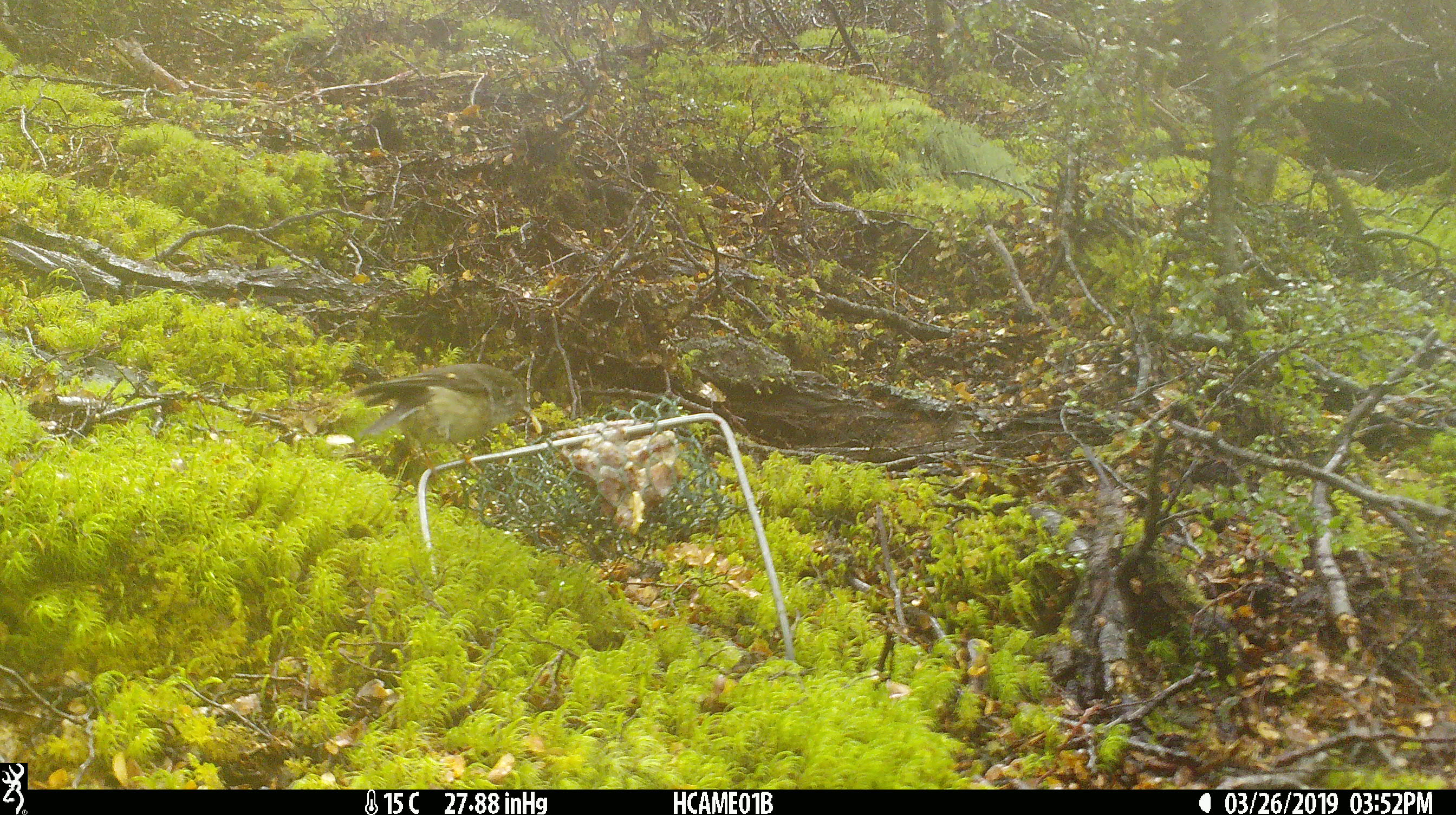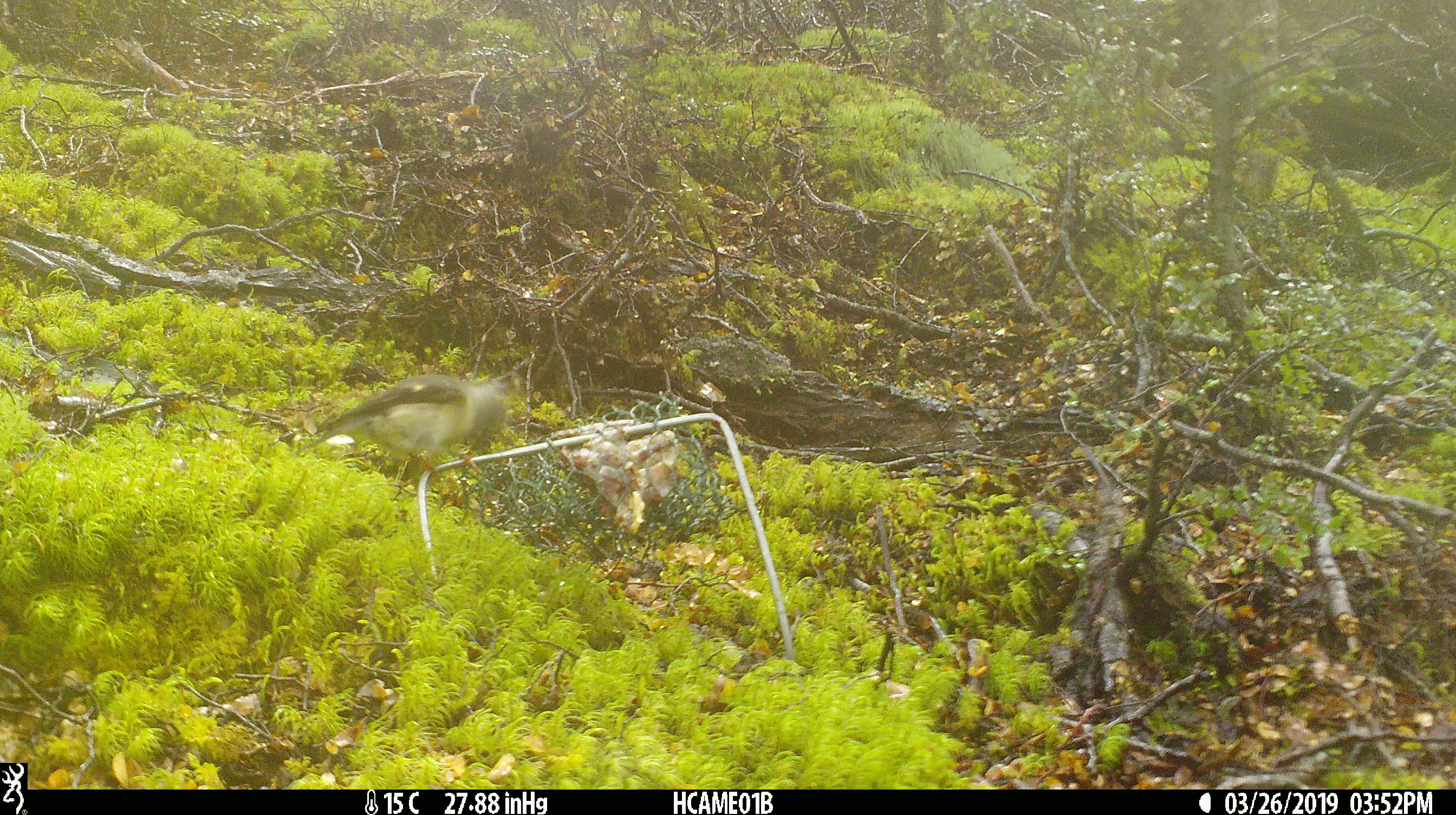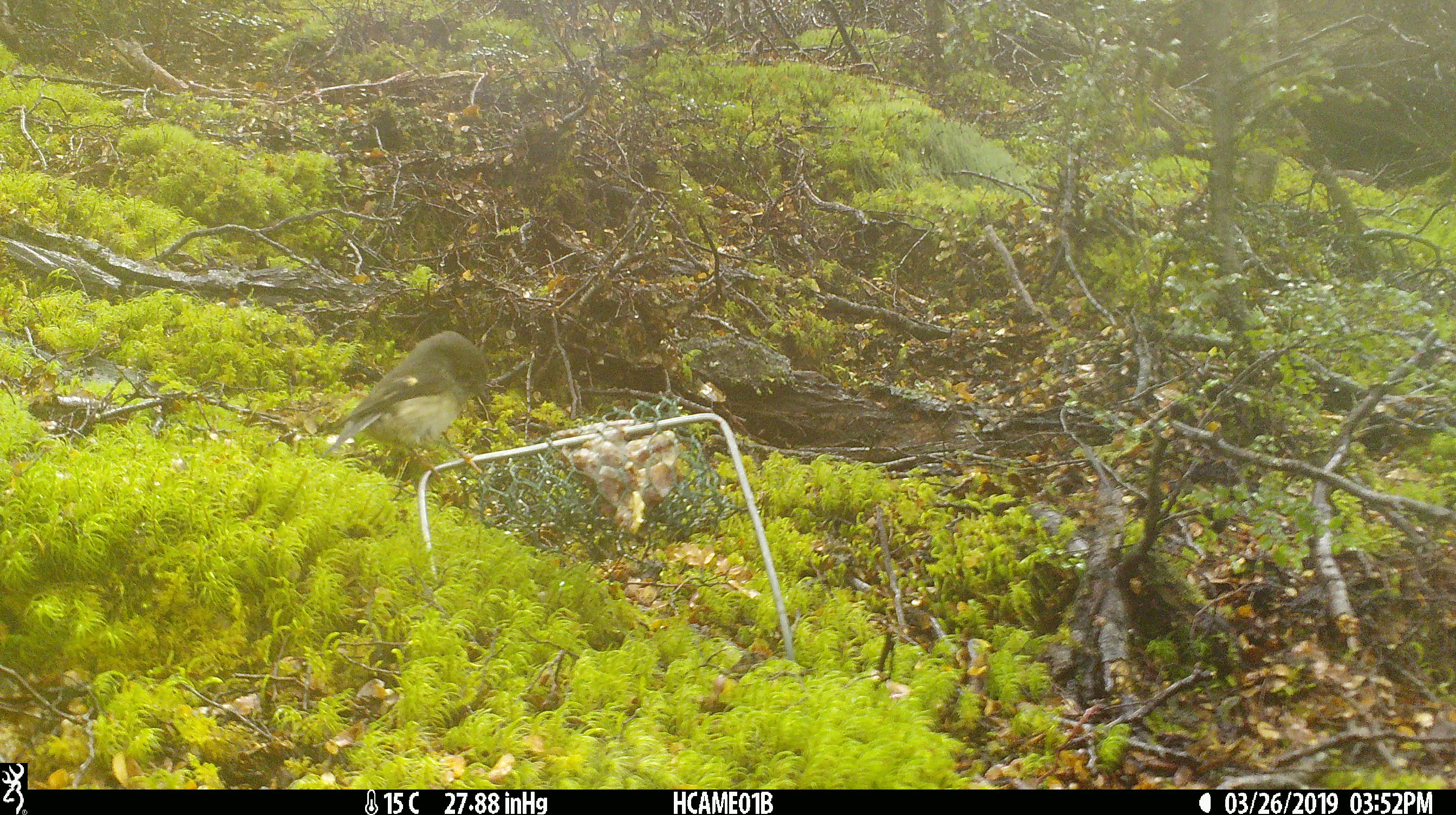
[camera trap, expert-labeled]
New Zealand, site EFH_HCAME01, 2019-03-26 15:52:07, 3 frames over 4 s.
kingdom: Animalia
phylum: Chordata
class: Aves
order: Passeriformes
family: Petroicidae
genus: Petroica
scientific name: Petroica macrocephala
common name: tomtit